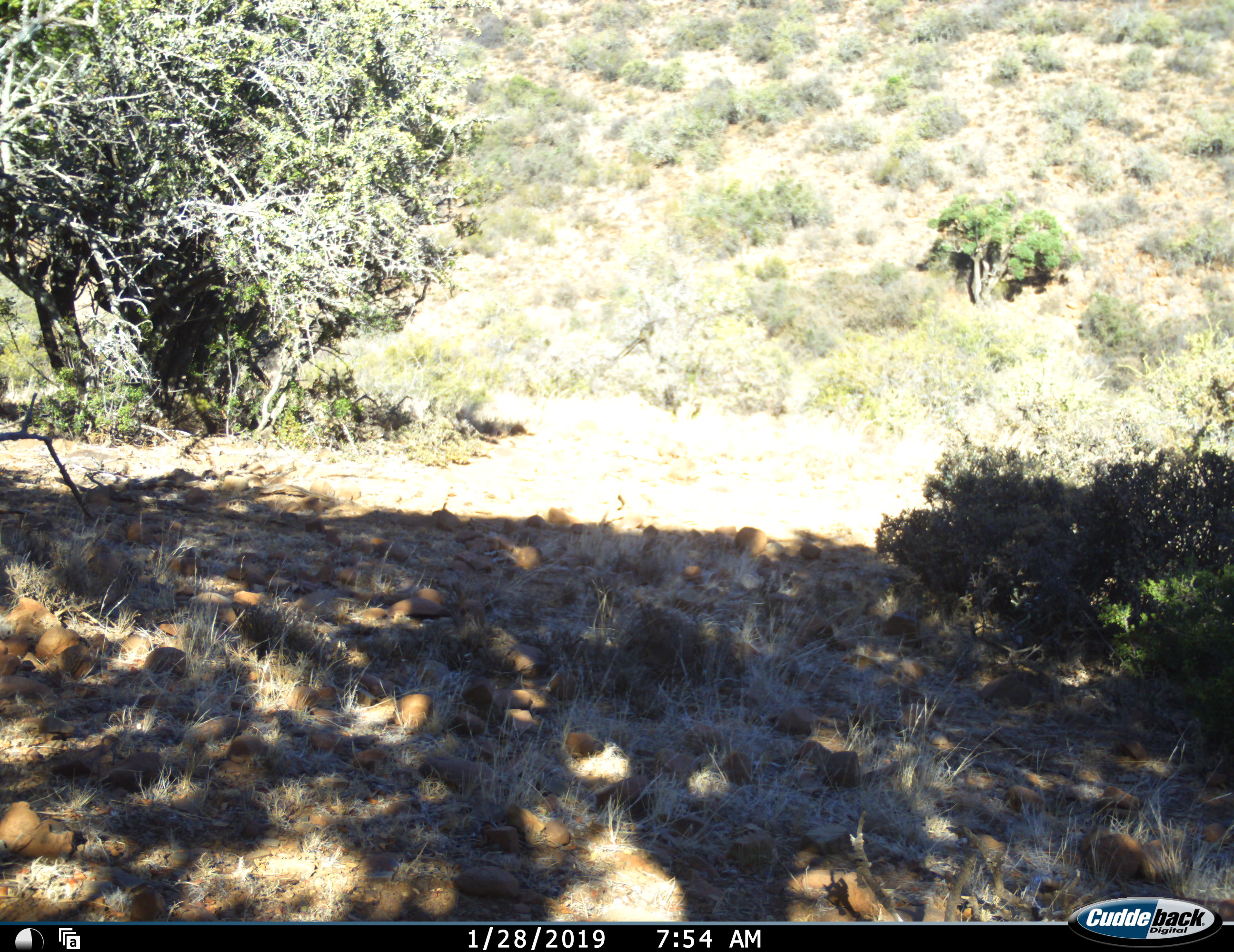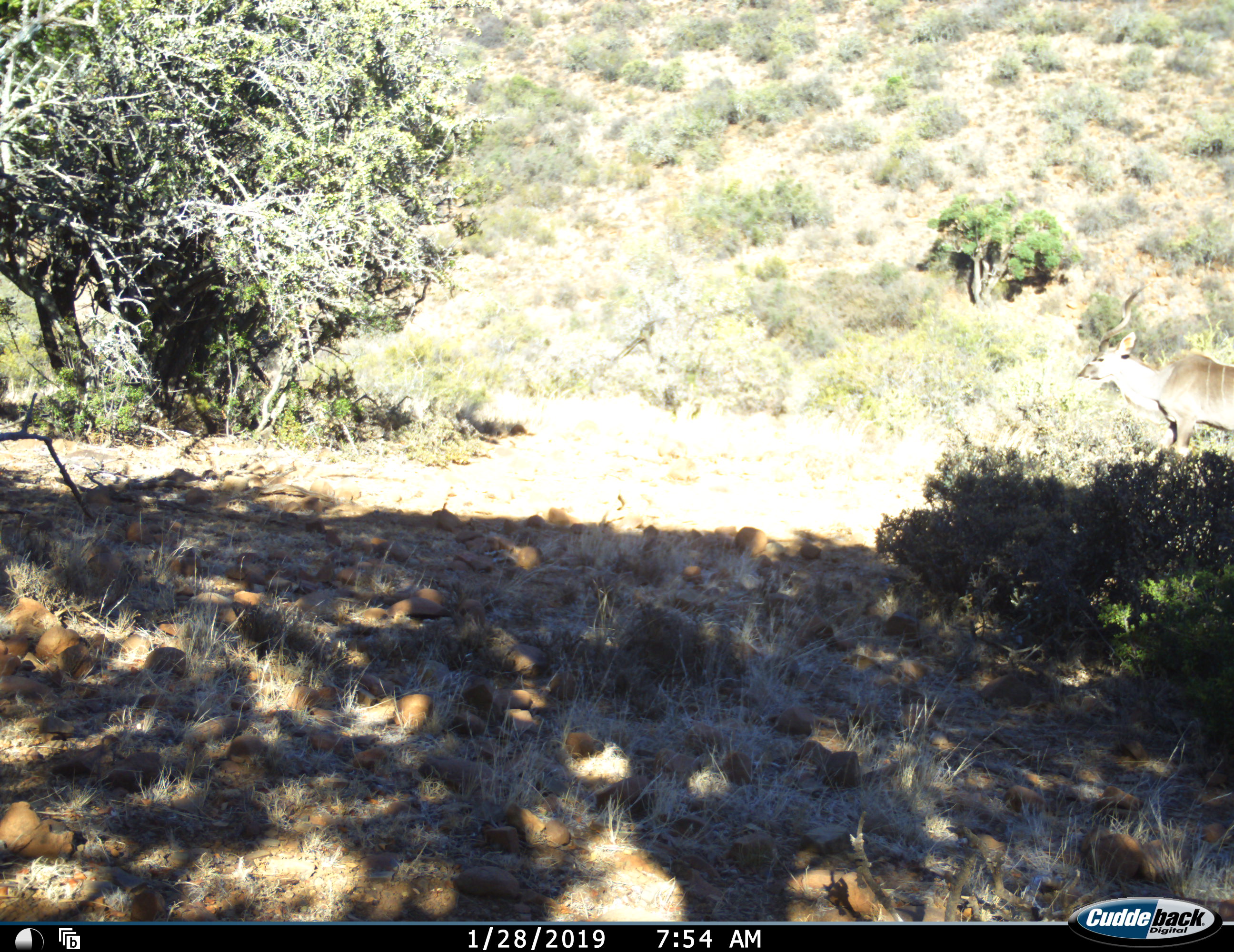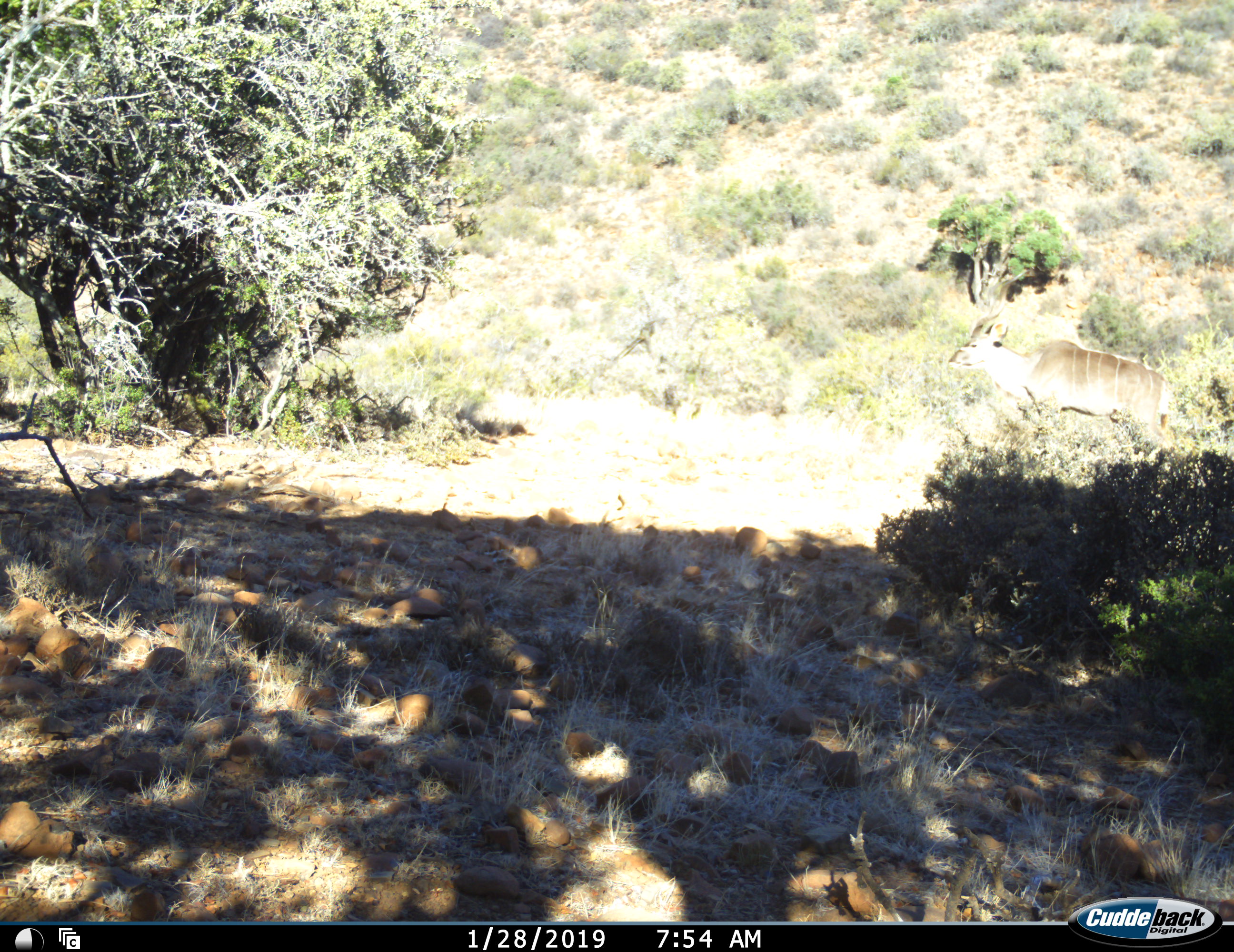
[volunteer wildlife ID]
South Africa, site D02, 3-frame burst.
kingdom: Animalia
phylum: Chordata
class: Mammalia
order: Artiodactyla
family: Bovidae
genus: Tragelaphus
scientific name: Tragelaphus strepsiceros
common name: greater kudu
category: kudu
Kudu (greater kudu) (Tragelaphus strepsiceros), count 1. Behavior (volunteer vote fractions): standing 12%, resting 0%, moving 88%, interacting 0%. Young present (vote fraction): 0%. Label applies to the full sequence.